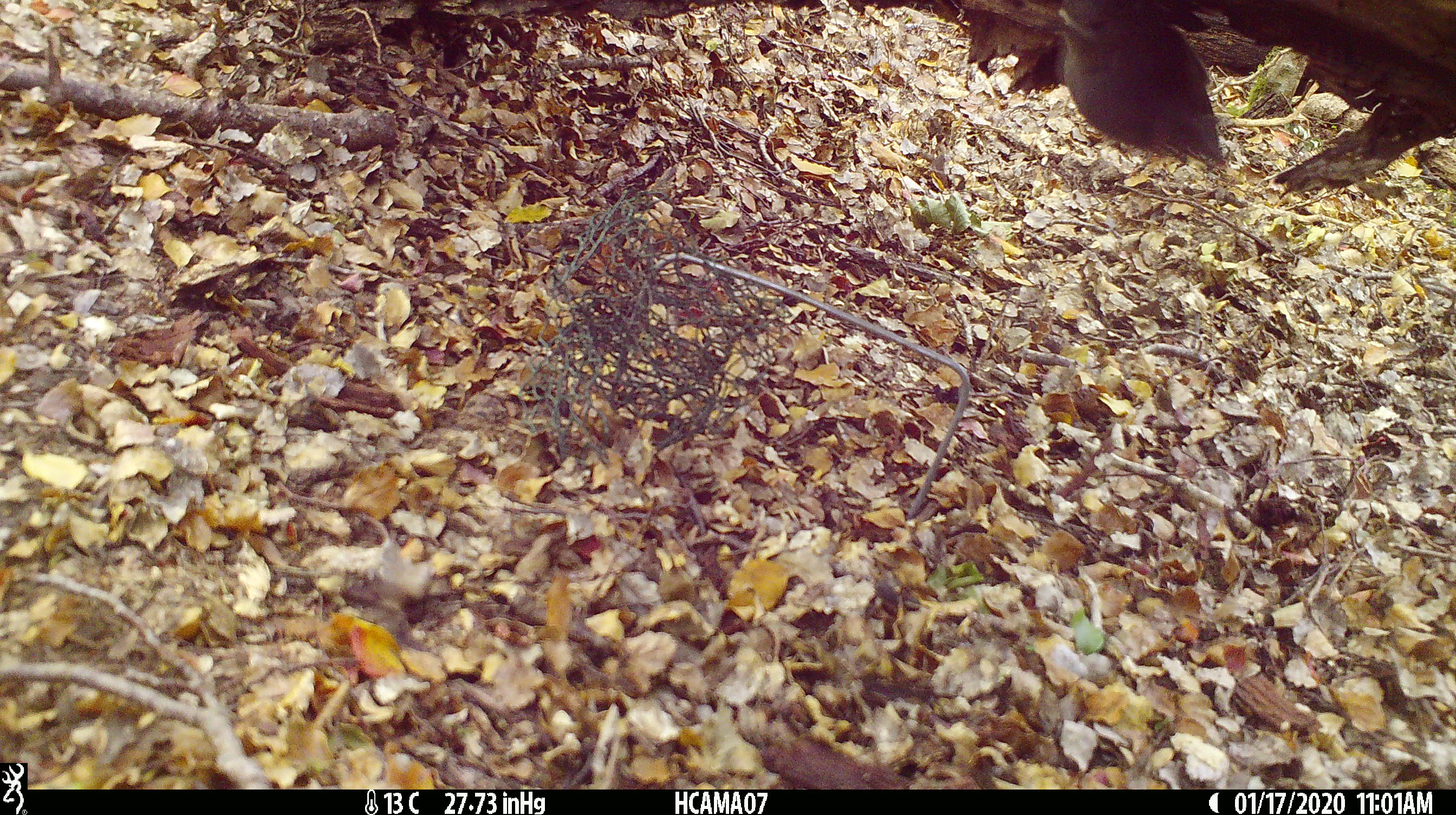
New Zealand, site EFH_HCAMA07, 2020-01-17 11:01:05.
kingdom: Animalia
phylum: Chordata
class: Aves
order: Passeriformes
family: Petroicidae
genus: Petroica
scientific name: Petroica australis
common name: new zealand robin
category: robin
Robin (new zealand robin) (Petroica australis).